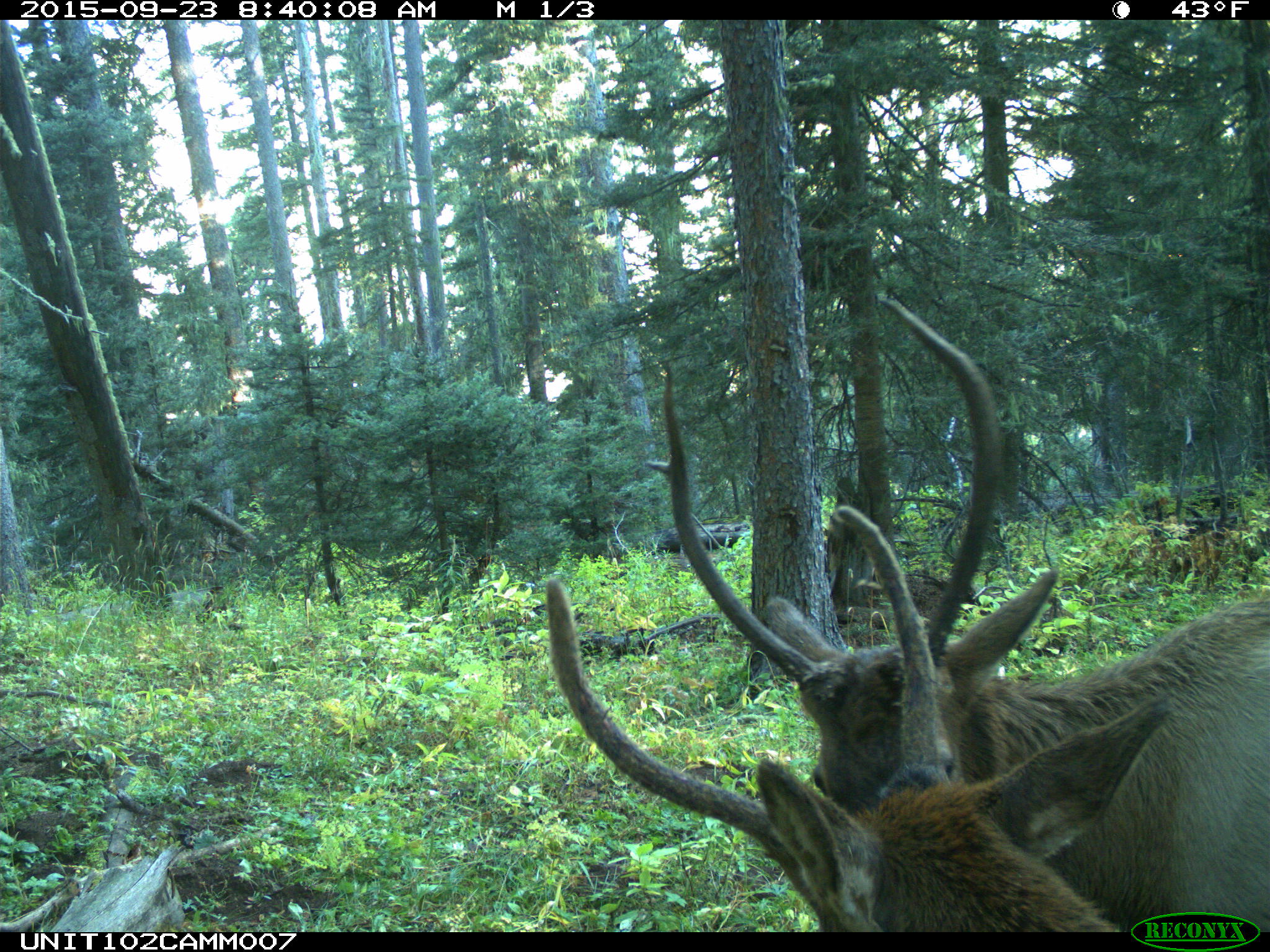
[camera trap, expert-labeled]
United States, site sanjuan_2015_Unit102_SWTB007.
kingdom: Animalia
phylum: Chordata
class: Mammalia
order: Artiodactyla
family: Cervidae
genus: Cervus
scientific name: Cervus elaphus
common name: red deer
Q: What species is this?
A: Cervus elaphus (red deer).